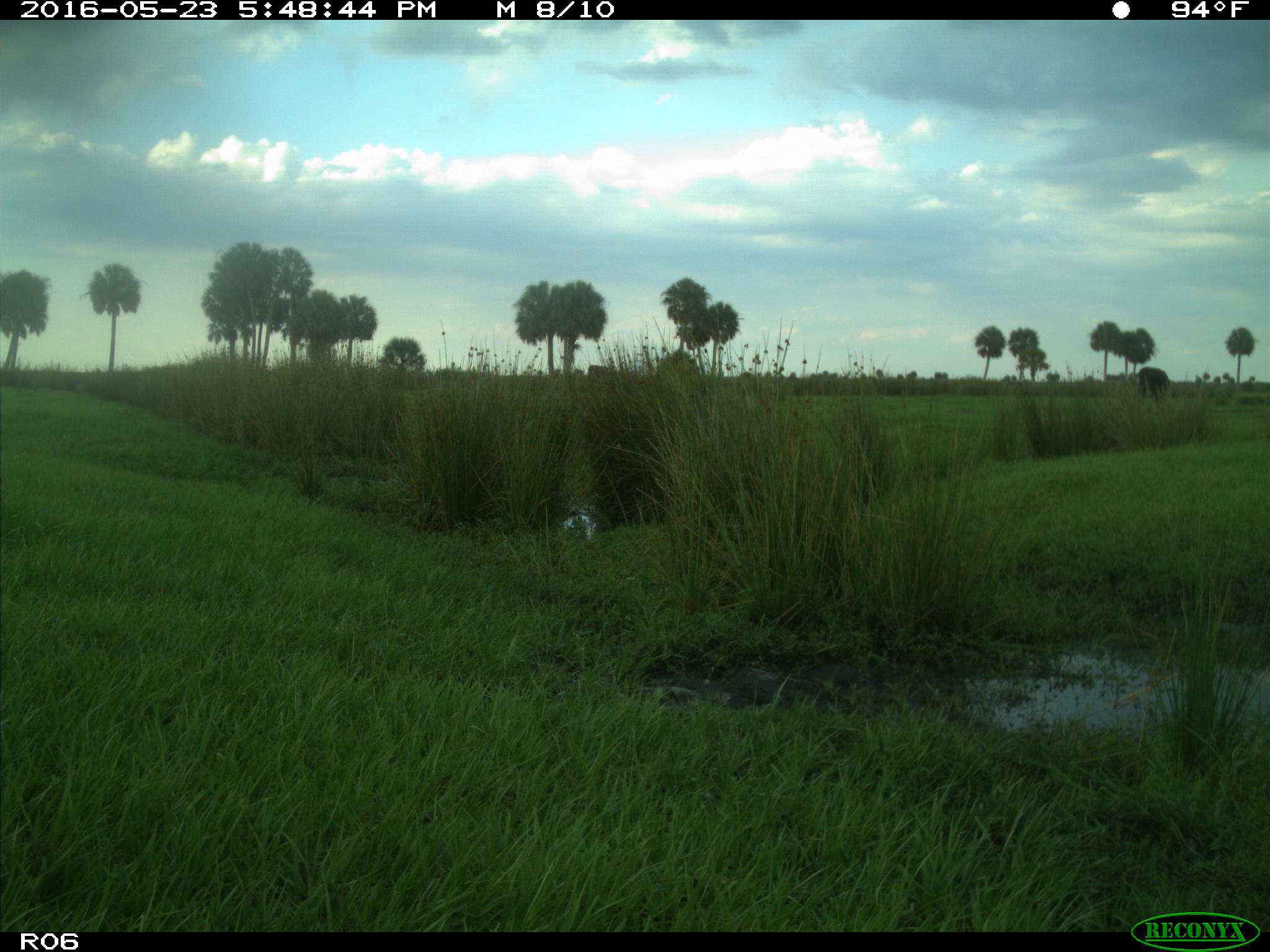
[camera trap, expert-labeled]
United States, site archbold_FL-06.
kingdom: Animalia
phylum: Chordata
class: Mammalia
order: Artiodactyla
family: Bovidae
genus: Bos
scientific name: Bos taurus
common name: domestic cow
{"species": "Bos taurus (domestic cow)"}